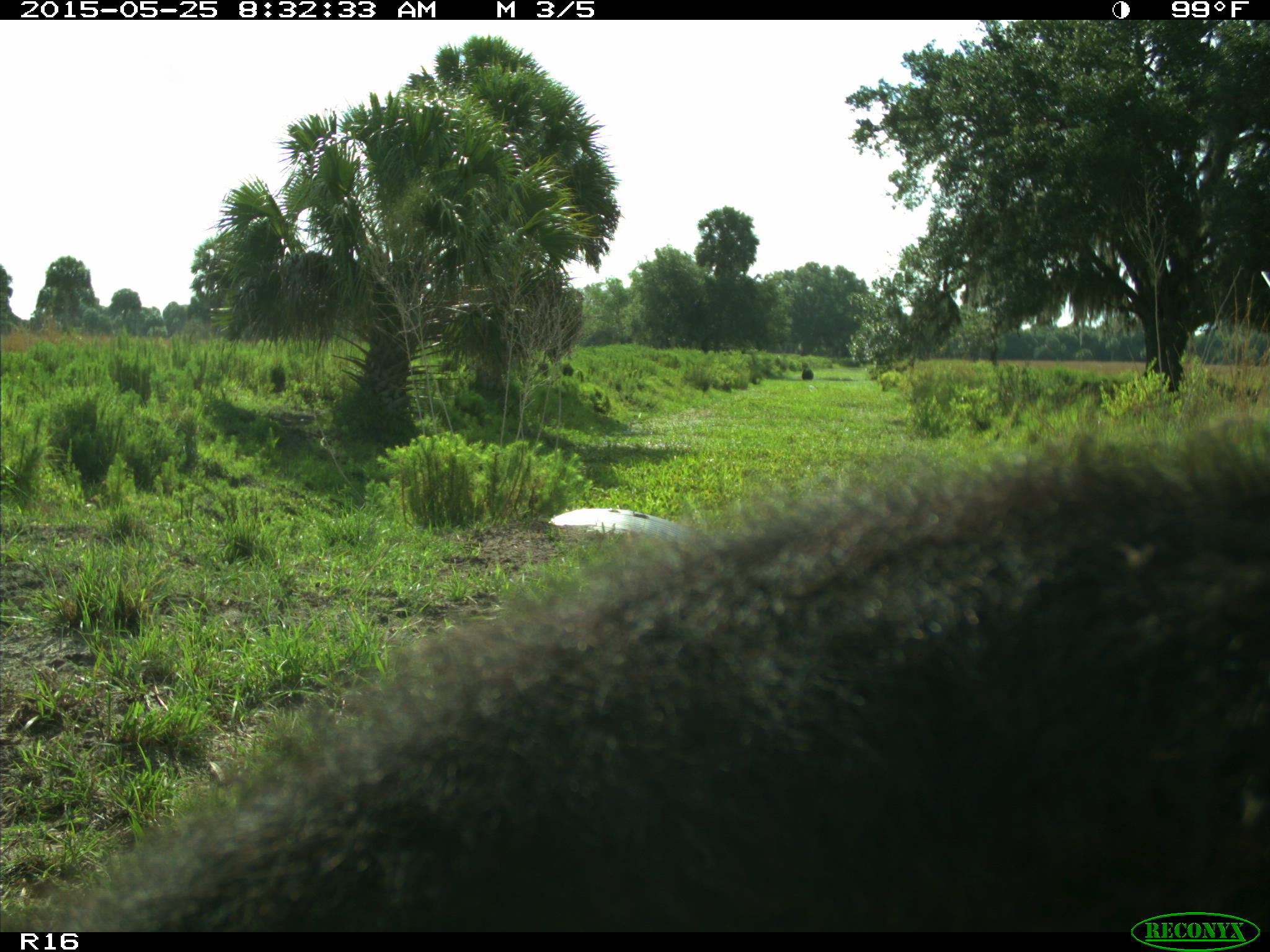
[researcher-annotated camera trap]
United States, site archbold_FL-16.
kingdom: Animalia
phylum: Chordata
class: Mammalia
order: Artiodactyla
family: Bovidae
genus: Bos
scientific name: Bos taurus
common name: domestic cow